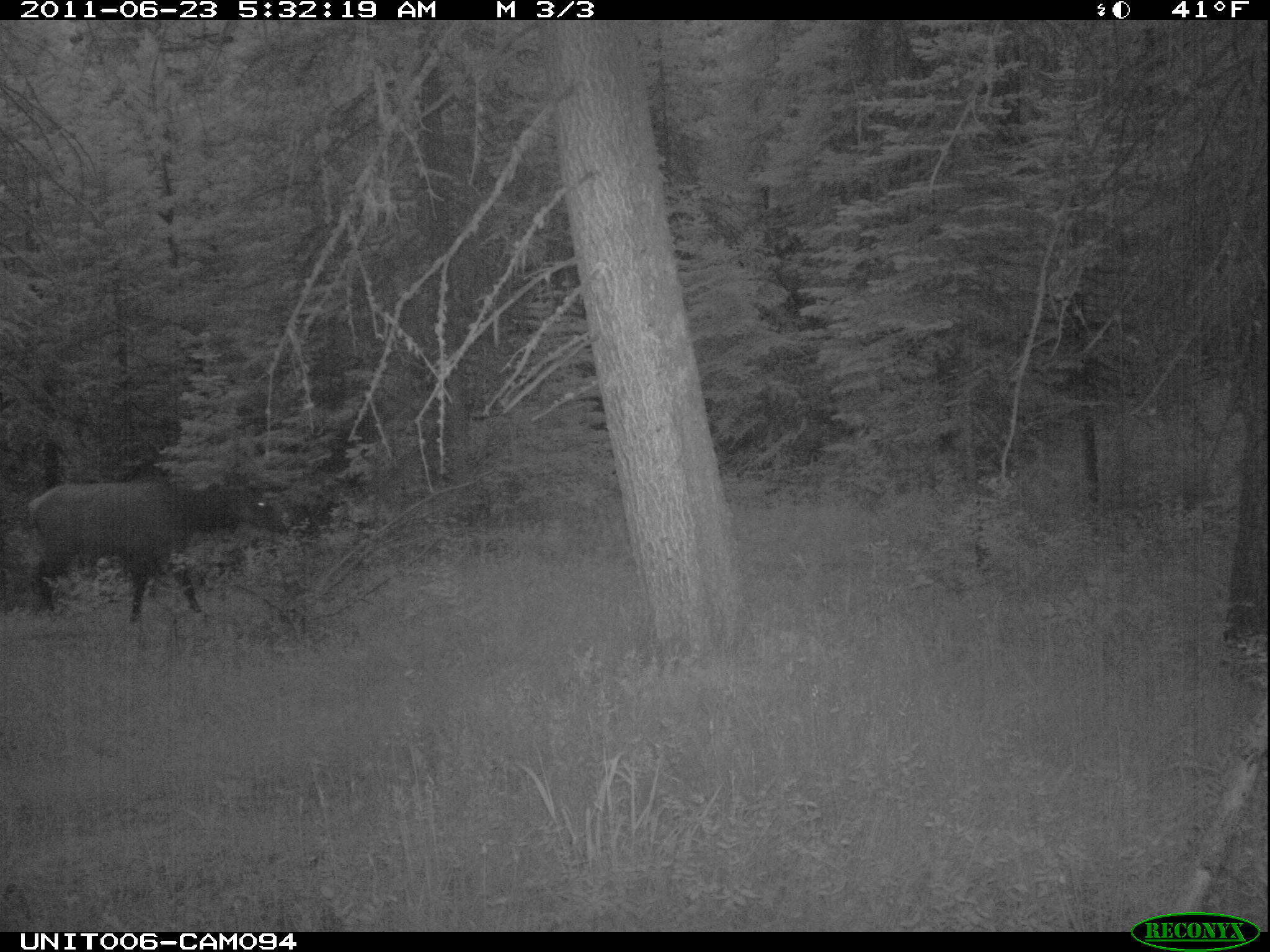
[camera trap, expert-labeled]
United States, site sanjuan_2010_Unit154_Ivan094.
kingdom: Animalia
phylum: Chordata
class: Mammalia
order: Artiodactyla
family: Cervidae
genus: Cervus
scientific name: Cervus elaphus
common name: red deer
Cervus elaphus (red deer).